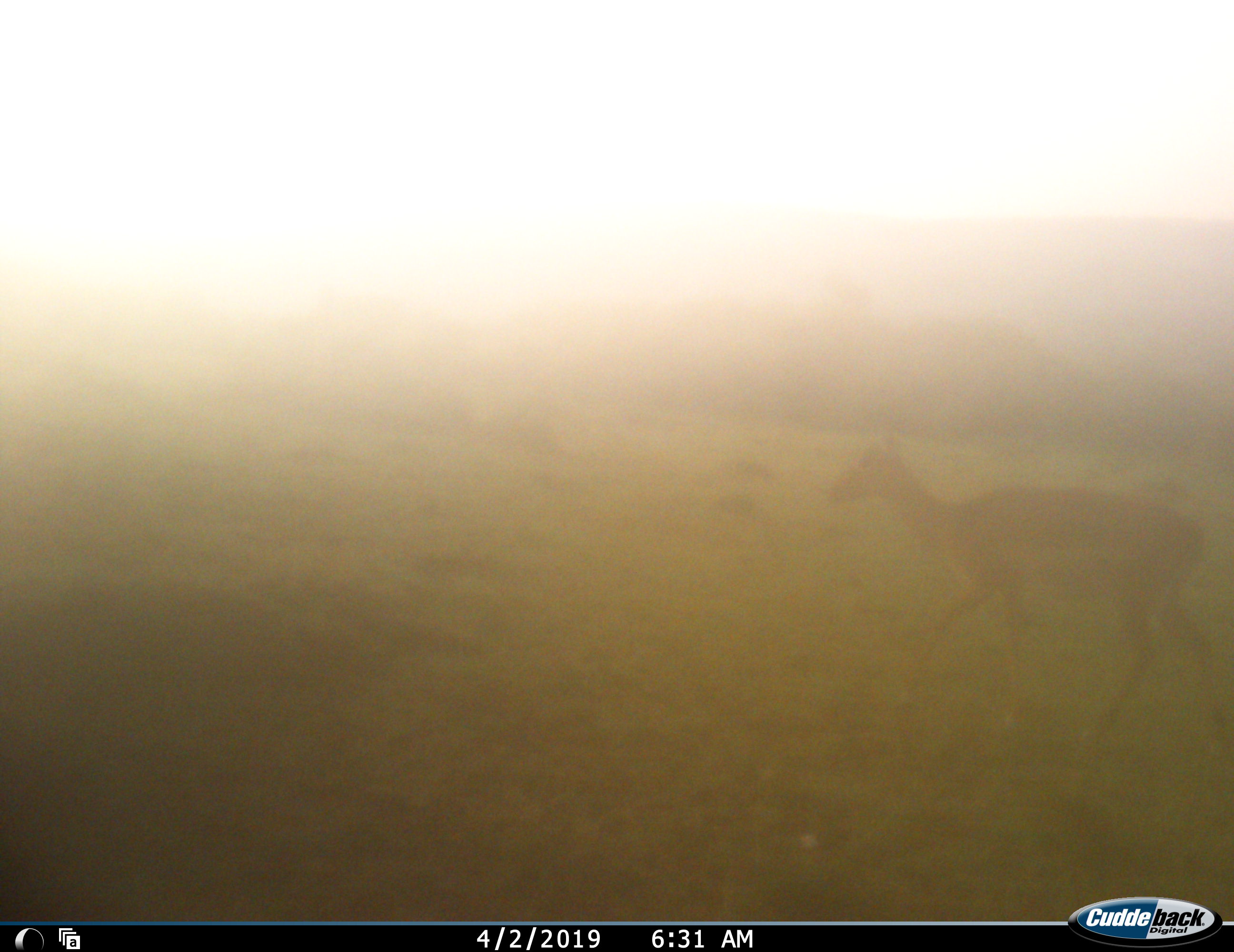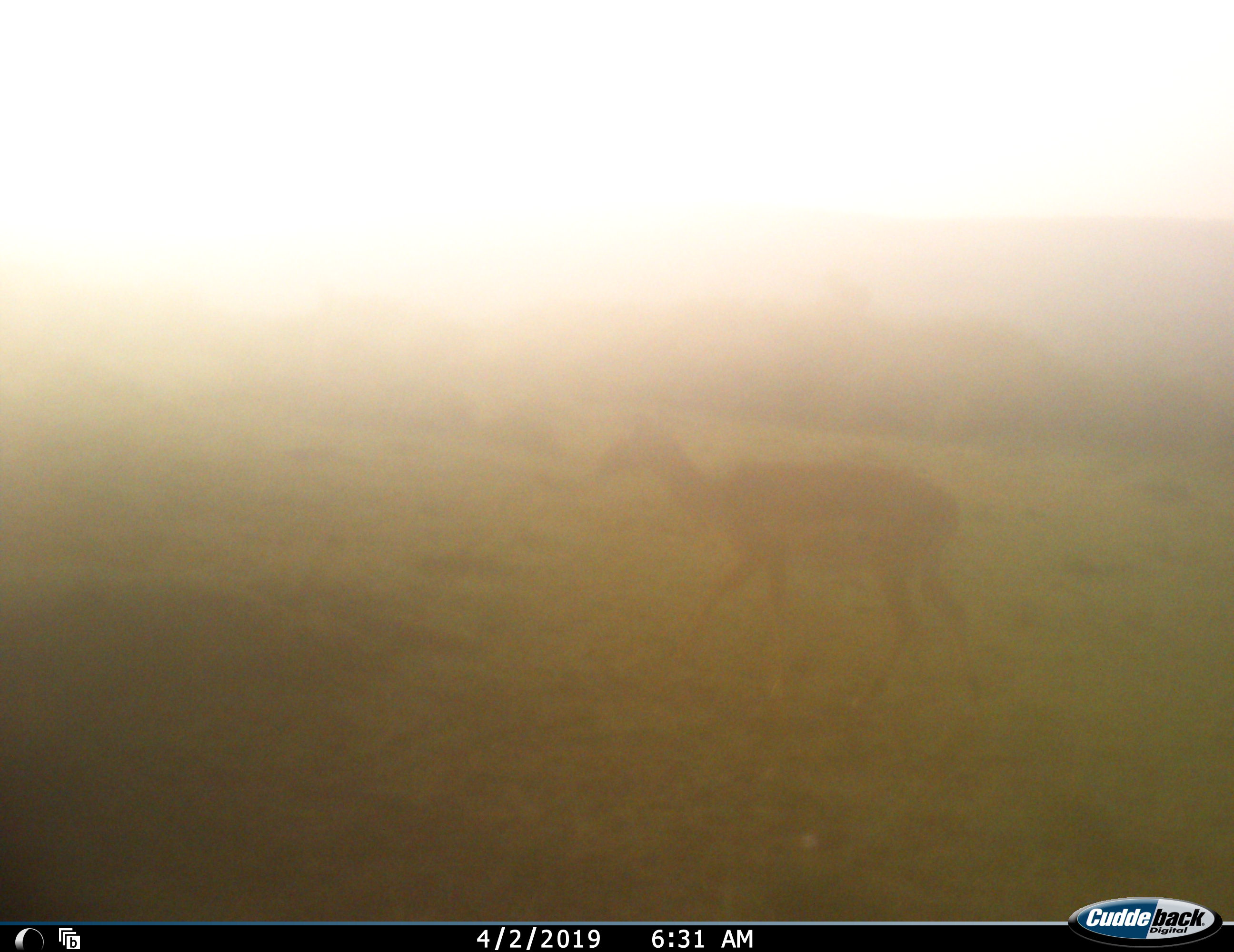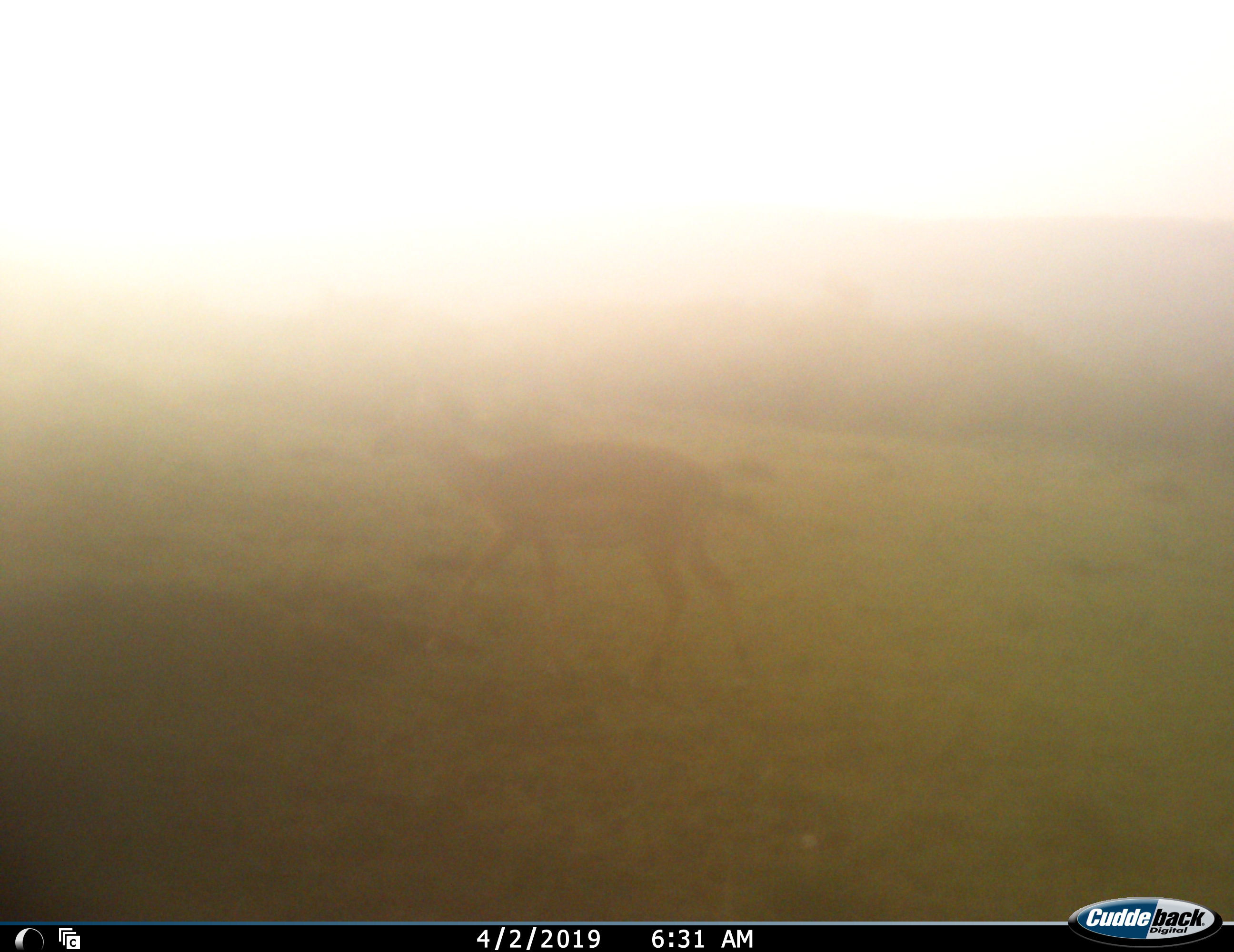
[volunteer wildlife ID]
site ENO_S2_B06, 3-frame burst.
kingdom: Animalia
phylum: Chordata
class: Mammalia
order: Artiodactyla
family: Bovidae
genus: Aepyceros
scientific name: Aepyceros melampus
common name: impala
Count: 1.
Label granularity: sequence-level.